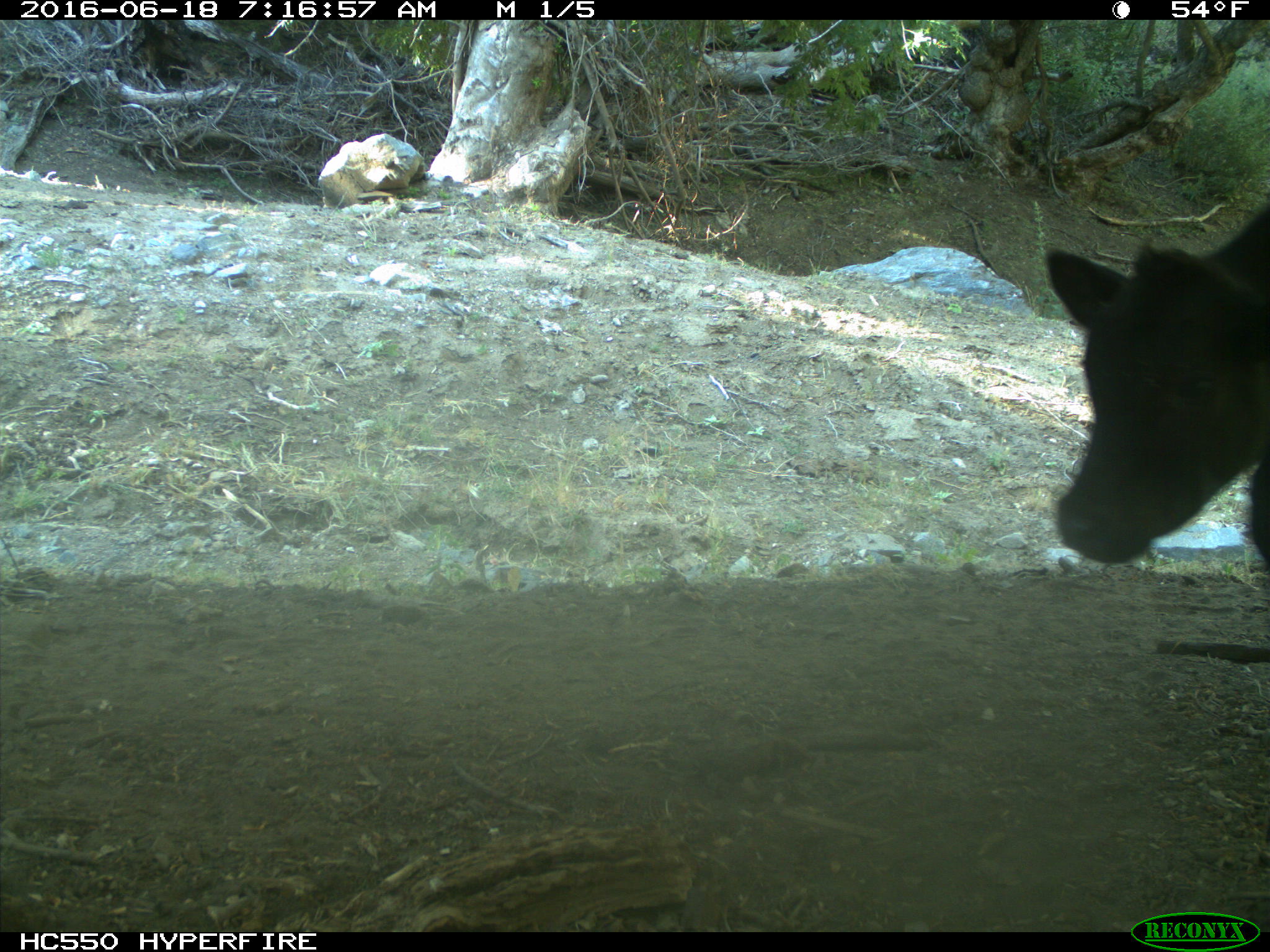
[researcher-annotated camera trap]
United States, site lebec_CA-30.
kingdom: Animalia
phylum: Chordata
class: Mammalia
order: Artiodactyla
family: Bovidae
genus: Bos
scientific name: Bos taurus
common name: domestic cow